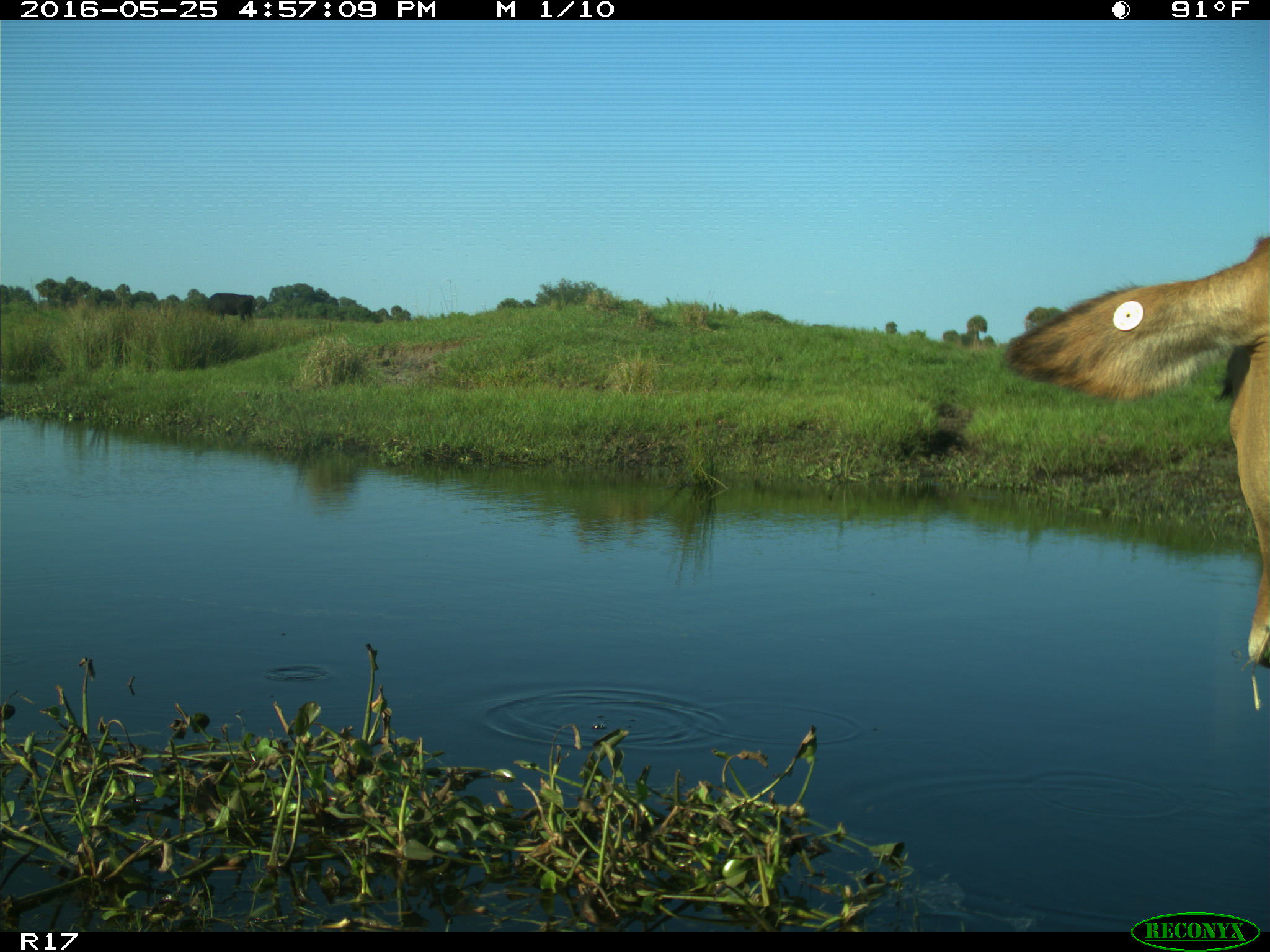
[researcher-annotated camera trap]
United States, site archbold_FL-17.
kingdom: Animalia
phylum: Chordata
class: Mammalia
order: Artiodactyla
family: Bovidae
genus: Bos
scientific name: Bos taurus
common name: domestic cow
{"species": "Bos taurus (domestic cow)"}